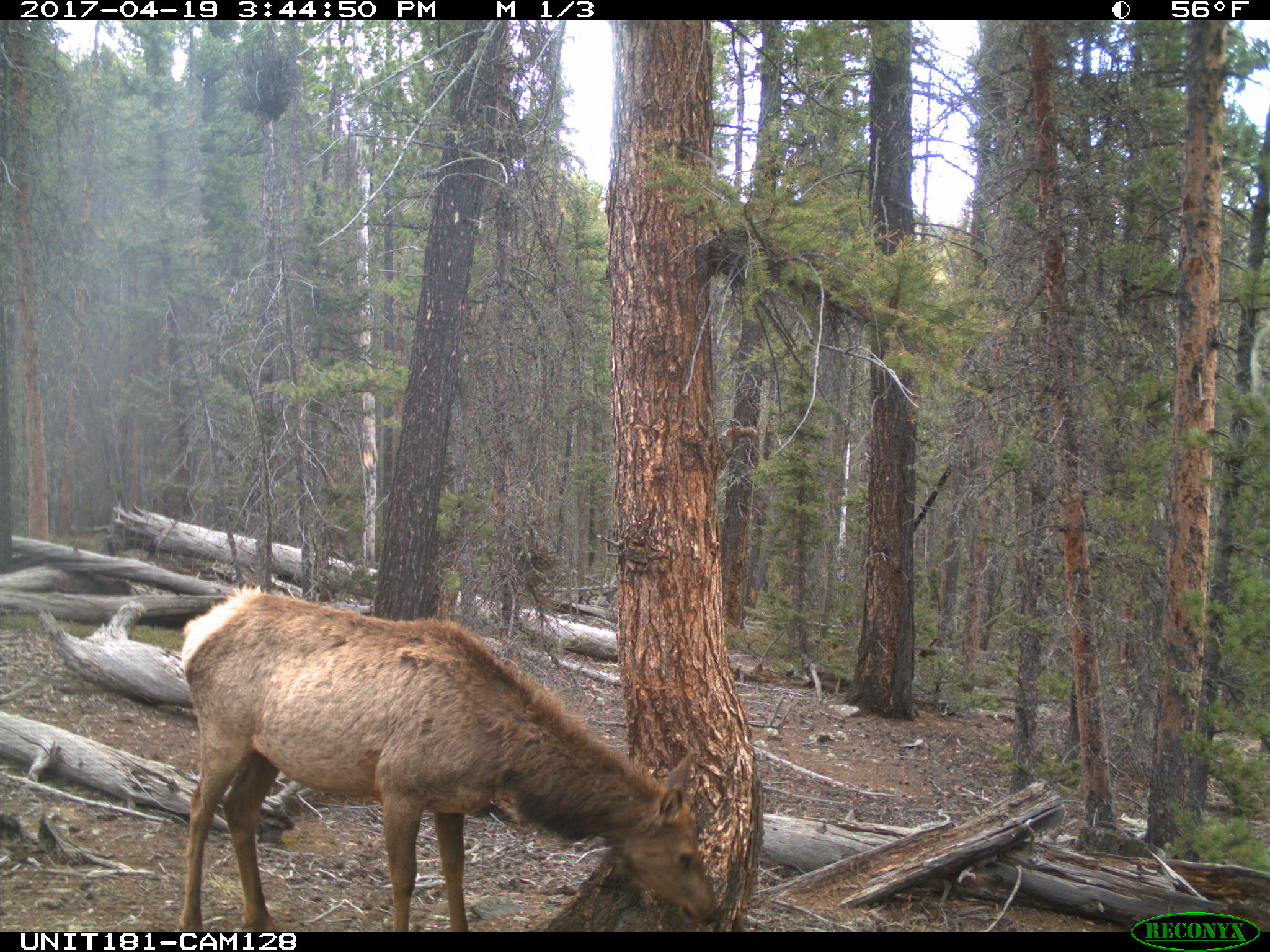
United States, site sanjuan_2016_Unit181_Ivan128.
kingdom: Animalia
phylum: Chordata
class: Mammalia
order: Artiodactyla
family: Cervidae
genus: Cervus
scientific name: Cervus elaphus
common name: red deer